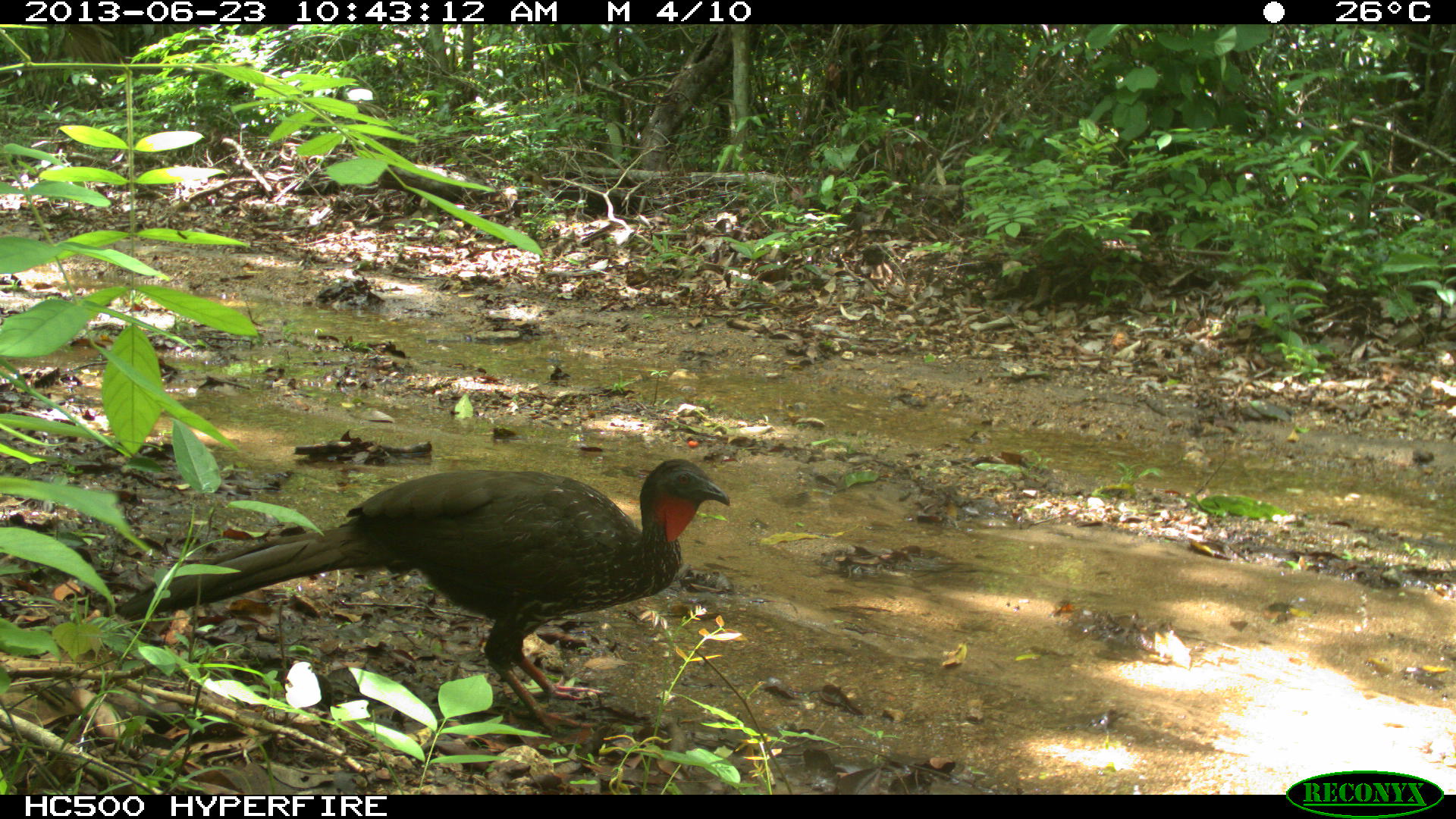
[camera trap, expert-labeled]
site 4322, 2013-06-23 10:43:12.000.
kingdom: Animalia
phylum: Chordata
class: Aves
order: Galliformes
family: Cracidae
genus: Penelope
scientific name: Penelope purpurascens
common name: crested guan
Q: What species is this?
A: Penelope purpurascens (crested guan).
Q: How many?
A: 1.